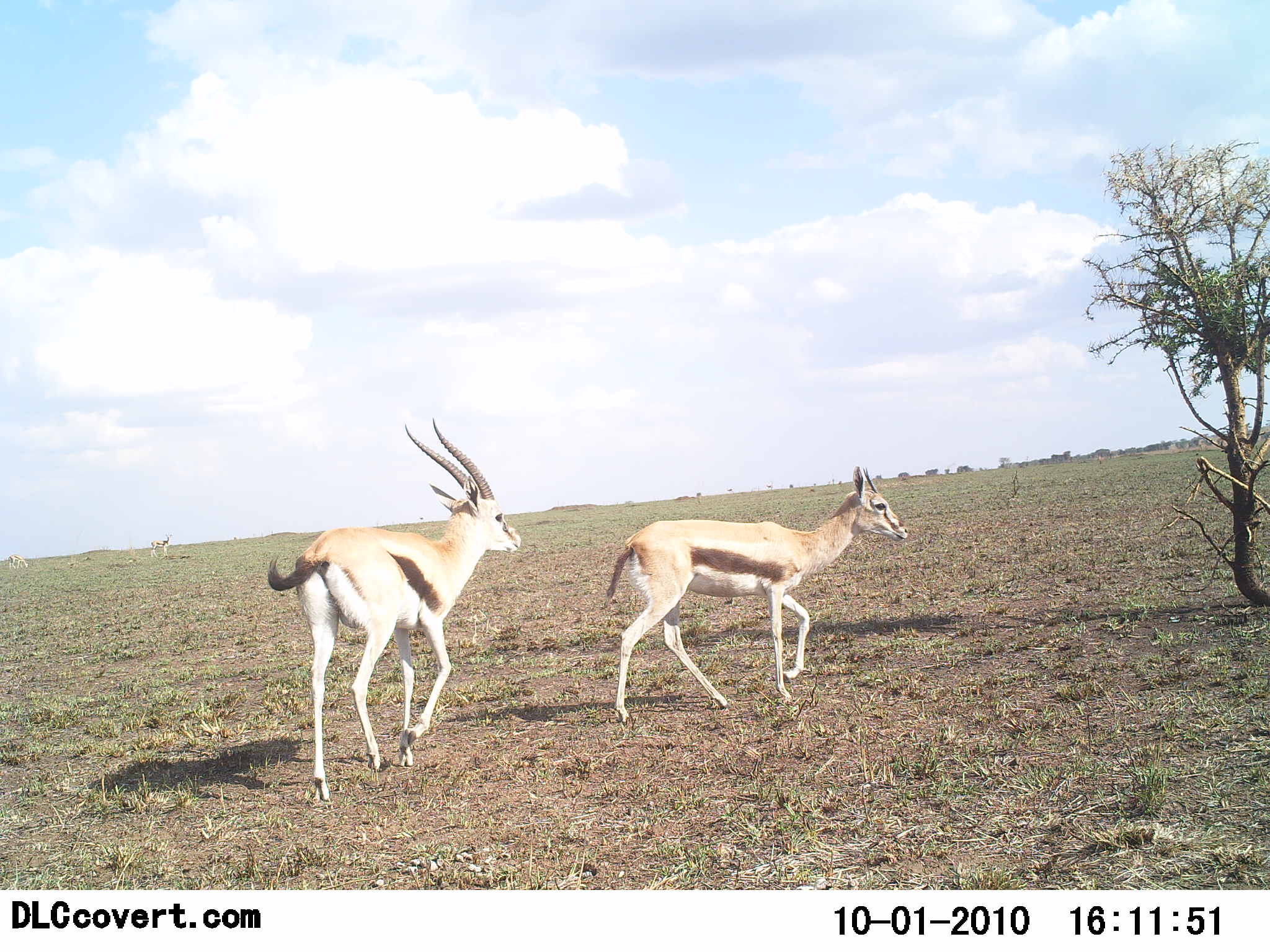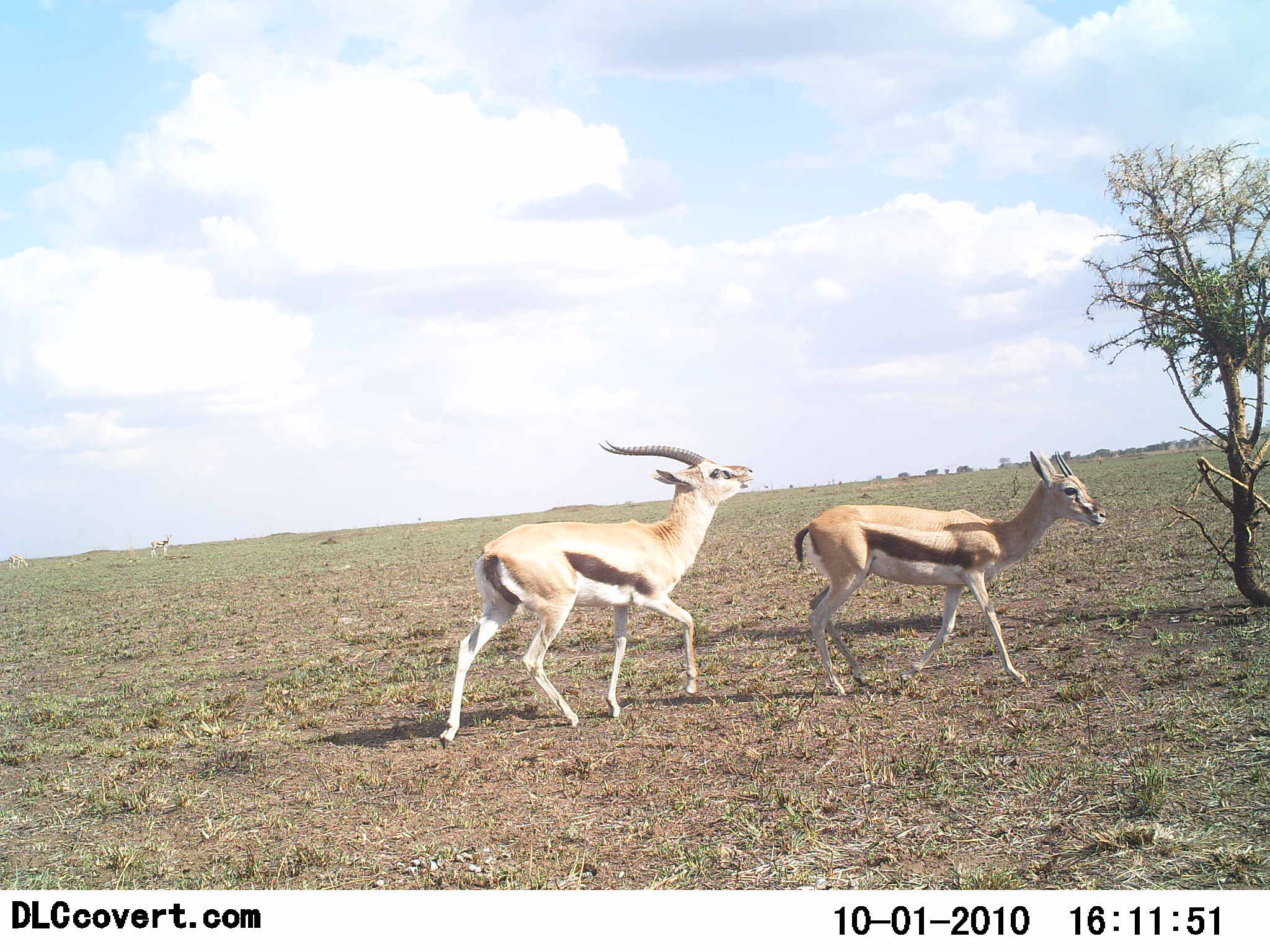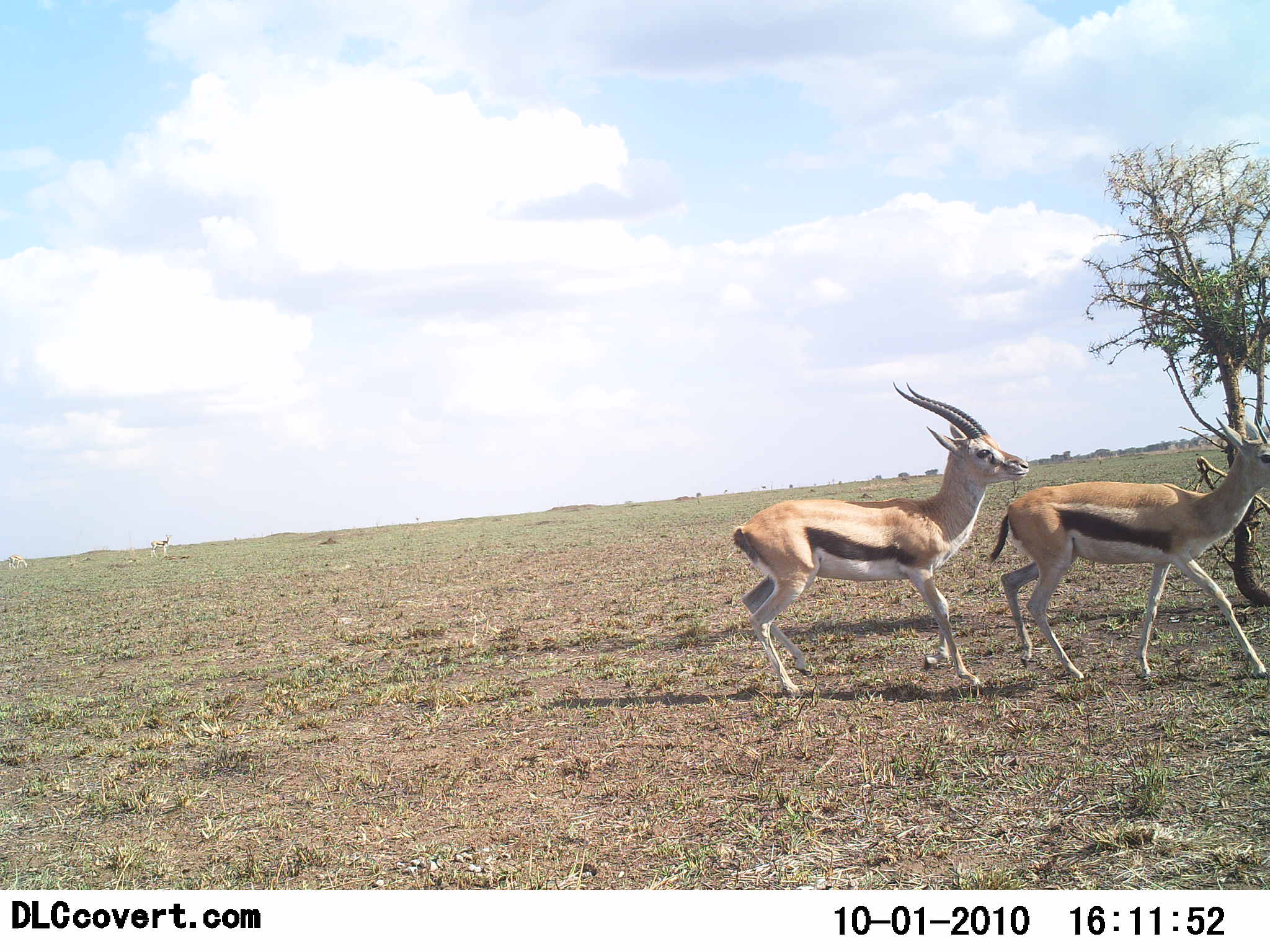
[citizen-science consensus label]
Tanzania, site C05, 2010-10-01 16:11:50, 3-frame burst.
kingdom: Animalia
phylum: Chordata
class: Mammalia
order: Artiodactyla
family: Bovidae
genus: Eudorcas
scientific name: Eudorcas thomsonii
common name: thomson's gazelle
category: gazellethomsons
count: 2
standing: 0%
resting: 0%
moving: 79%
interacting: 64%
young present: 0%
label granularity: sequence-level